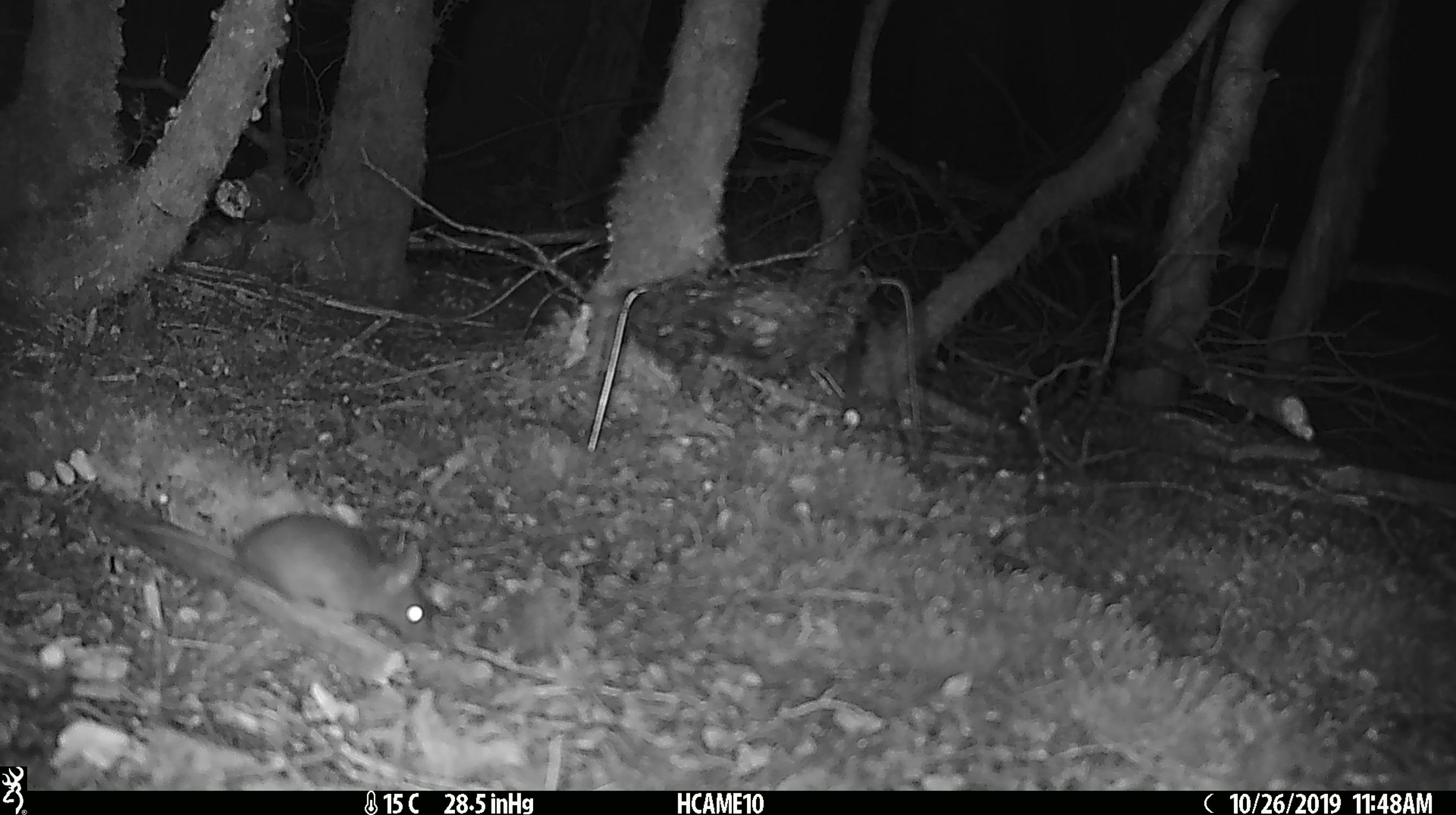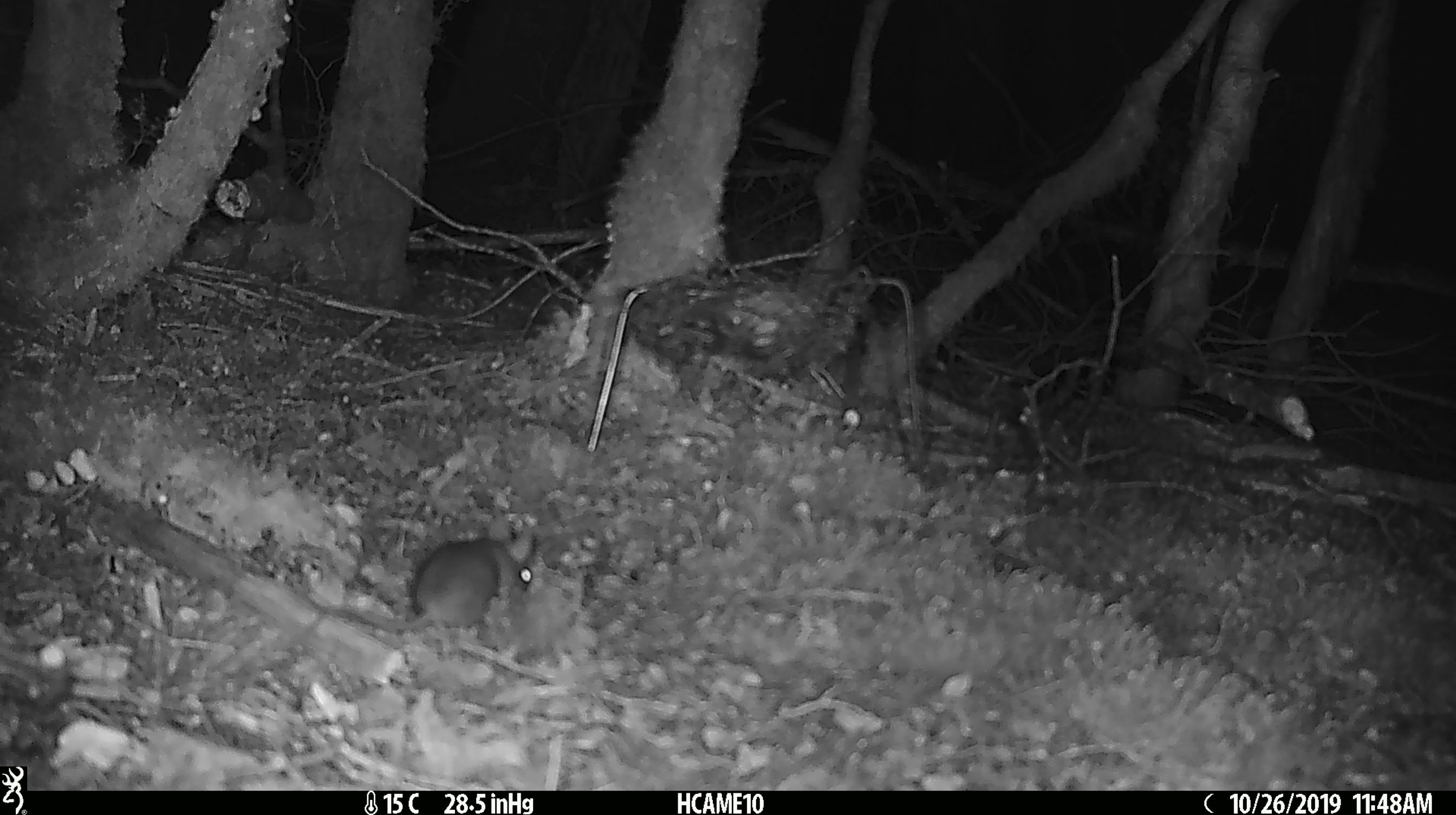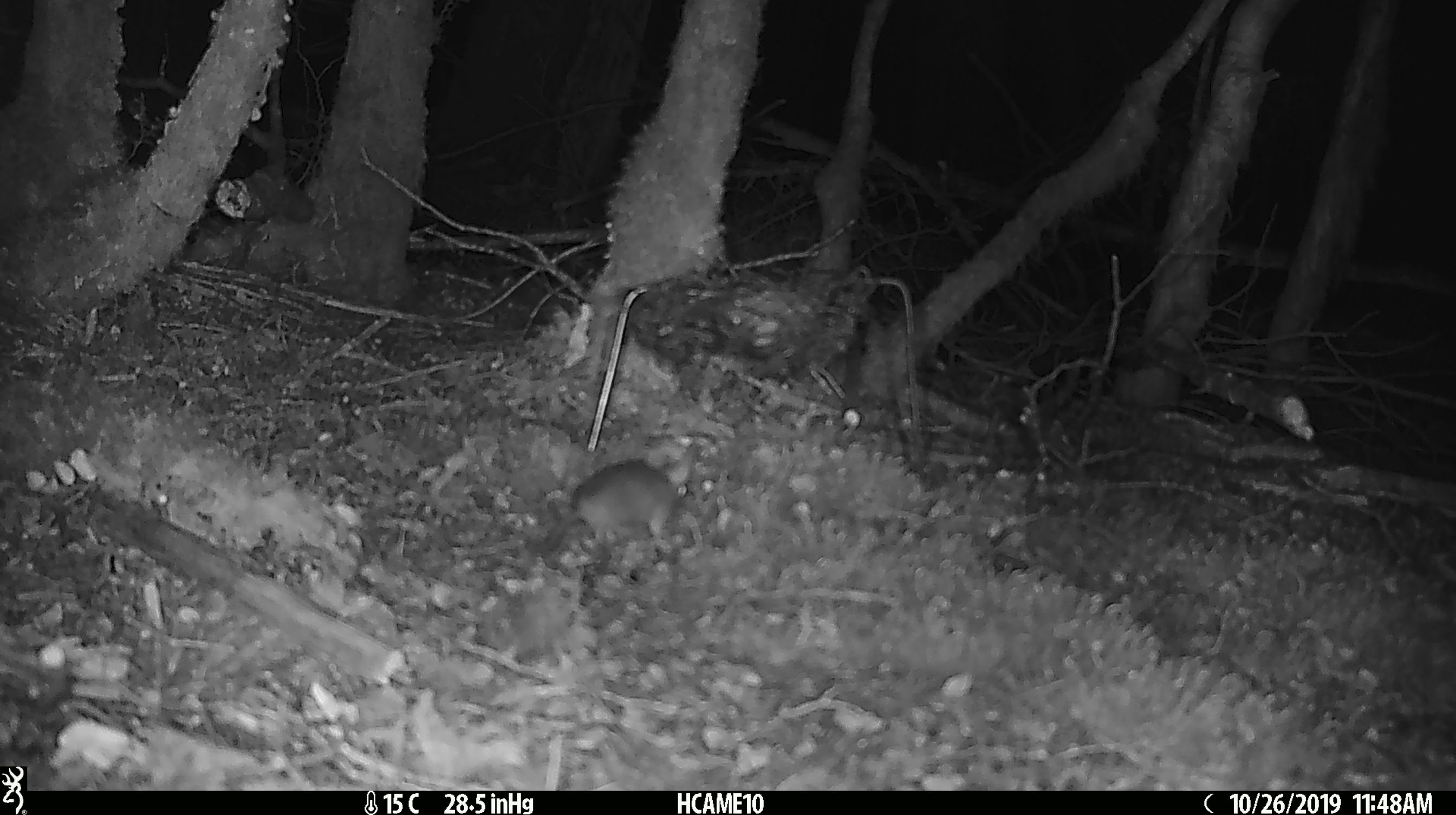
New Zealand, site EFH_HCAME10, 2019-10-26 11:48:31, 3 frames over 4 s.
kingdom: Animalia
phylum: Chordata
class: Mammalia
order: Rodentia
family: Muridae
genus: Mus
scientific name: Mus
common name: mouse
Mouse (Mus).